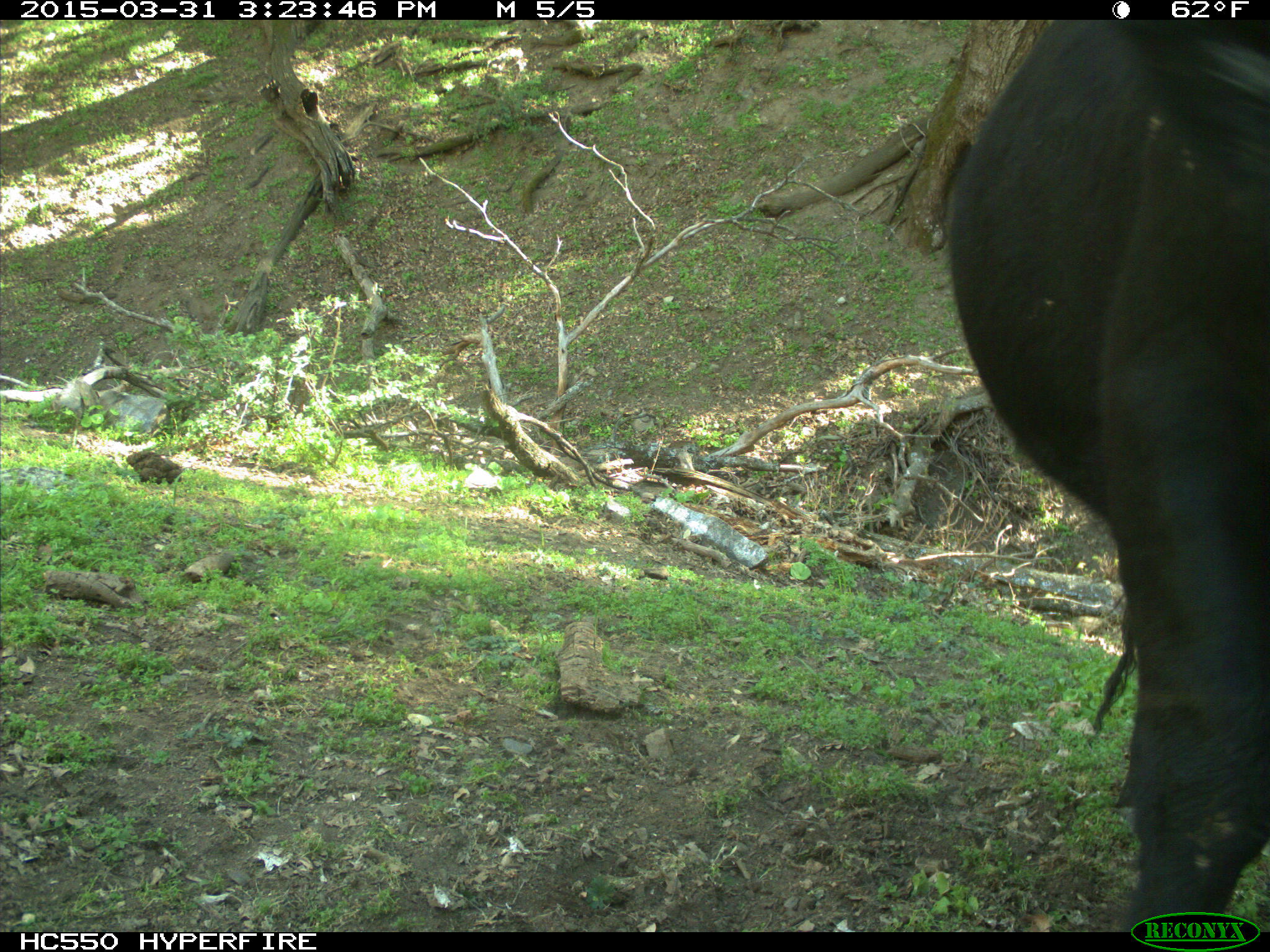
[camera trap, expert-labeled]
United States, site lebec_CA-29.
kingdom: Animalia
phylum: Chordata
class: Mammalia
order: Artiodactyla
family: Bovidae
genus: Bos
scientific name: Bos taurus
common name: domestic cow